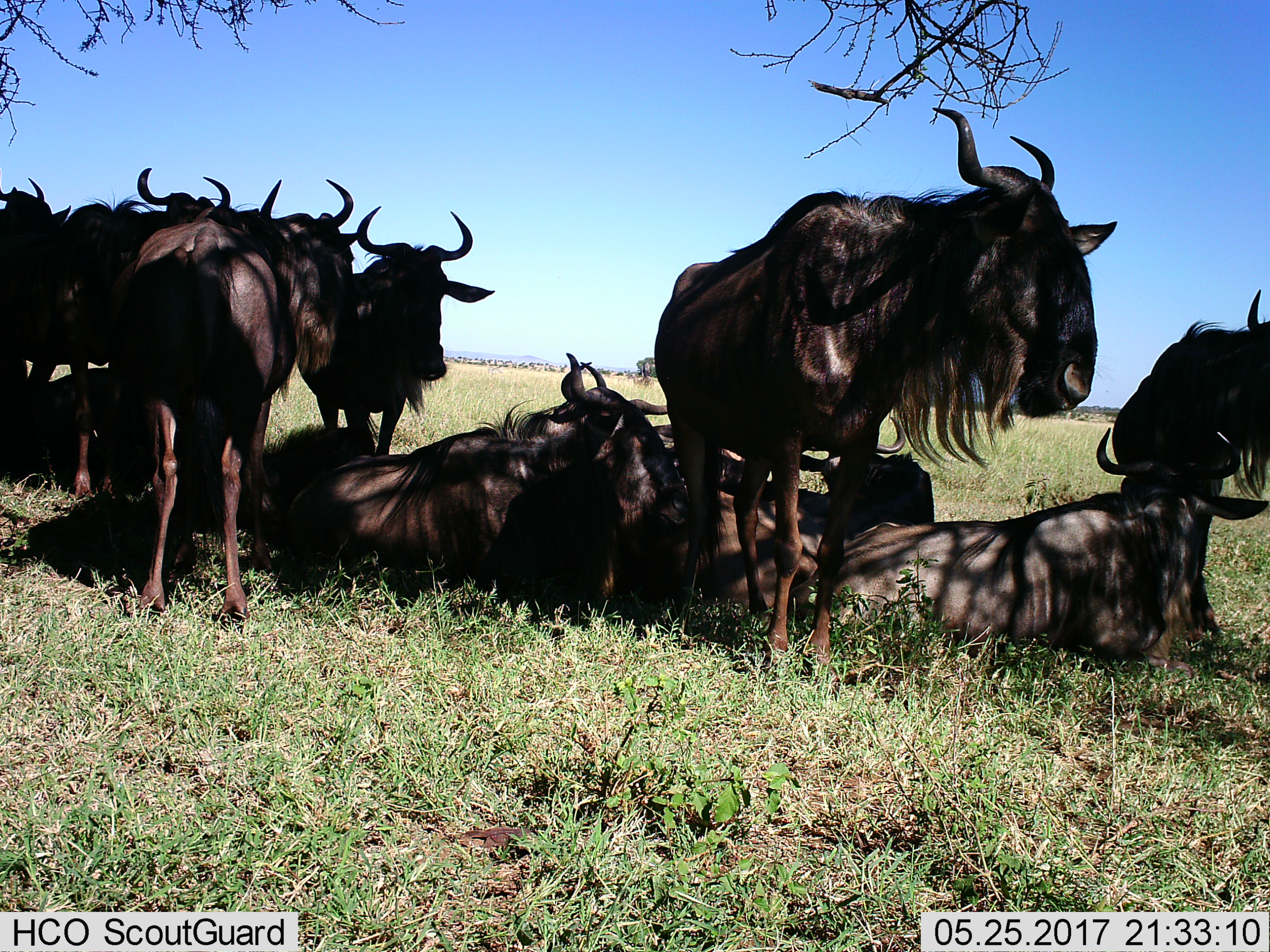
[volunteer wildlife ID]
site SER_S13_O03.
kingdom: Animalia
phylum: Chordata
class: Mammalia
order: Artiodactyla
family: Bovidae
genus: Connochaetes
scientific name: Connochaetes taurinus taurinus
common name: blue wildebeest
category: wildebeestblue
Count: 11-50.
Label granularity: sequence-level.